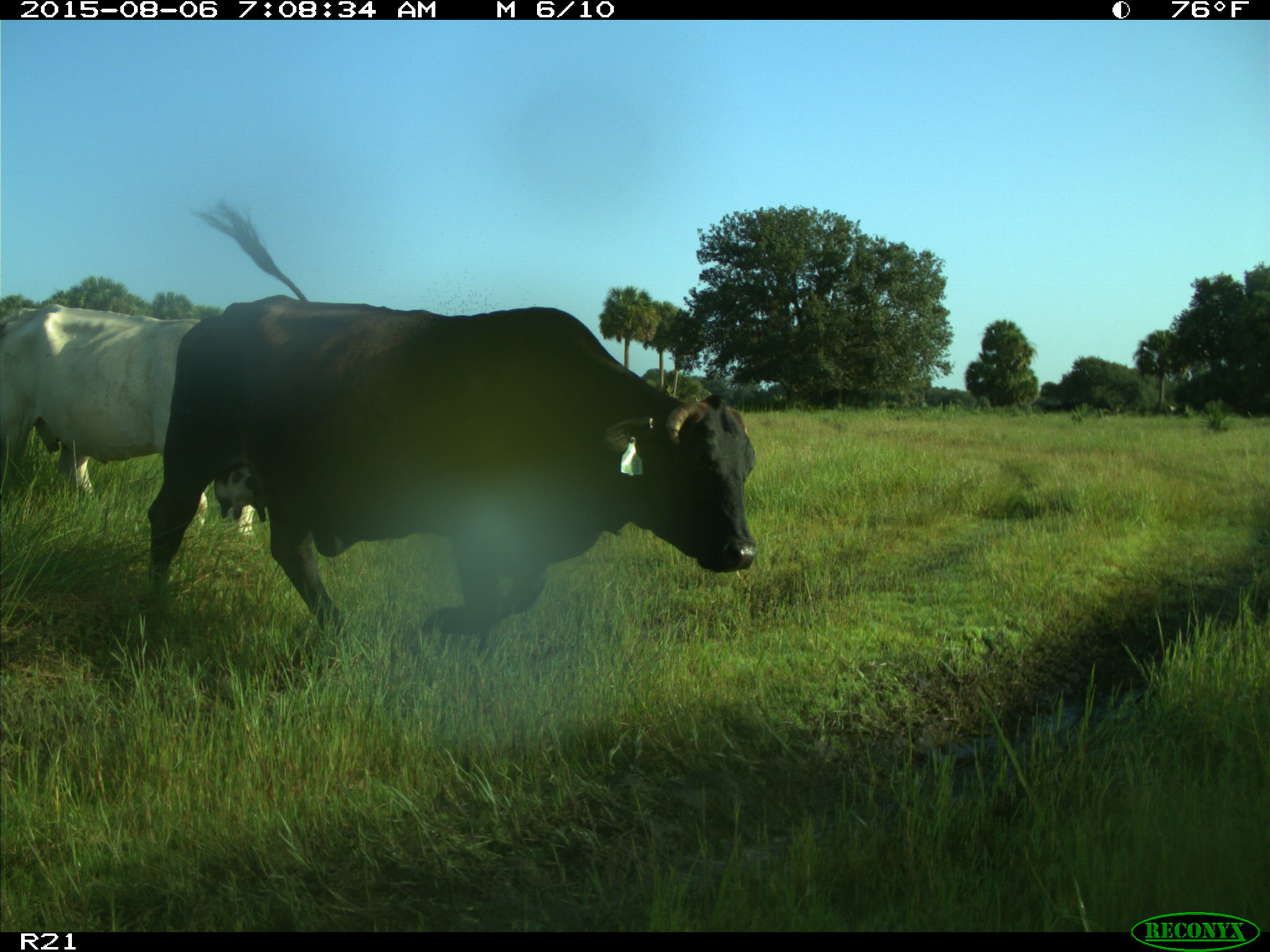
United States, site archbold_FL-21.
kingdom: Animalia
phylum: Chordata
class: Mammalia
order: Artiodactyla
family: Bovidae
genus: Bos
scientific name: Bos taurus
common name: domestic cow